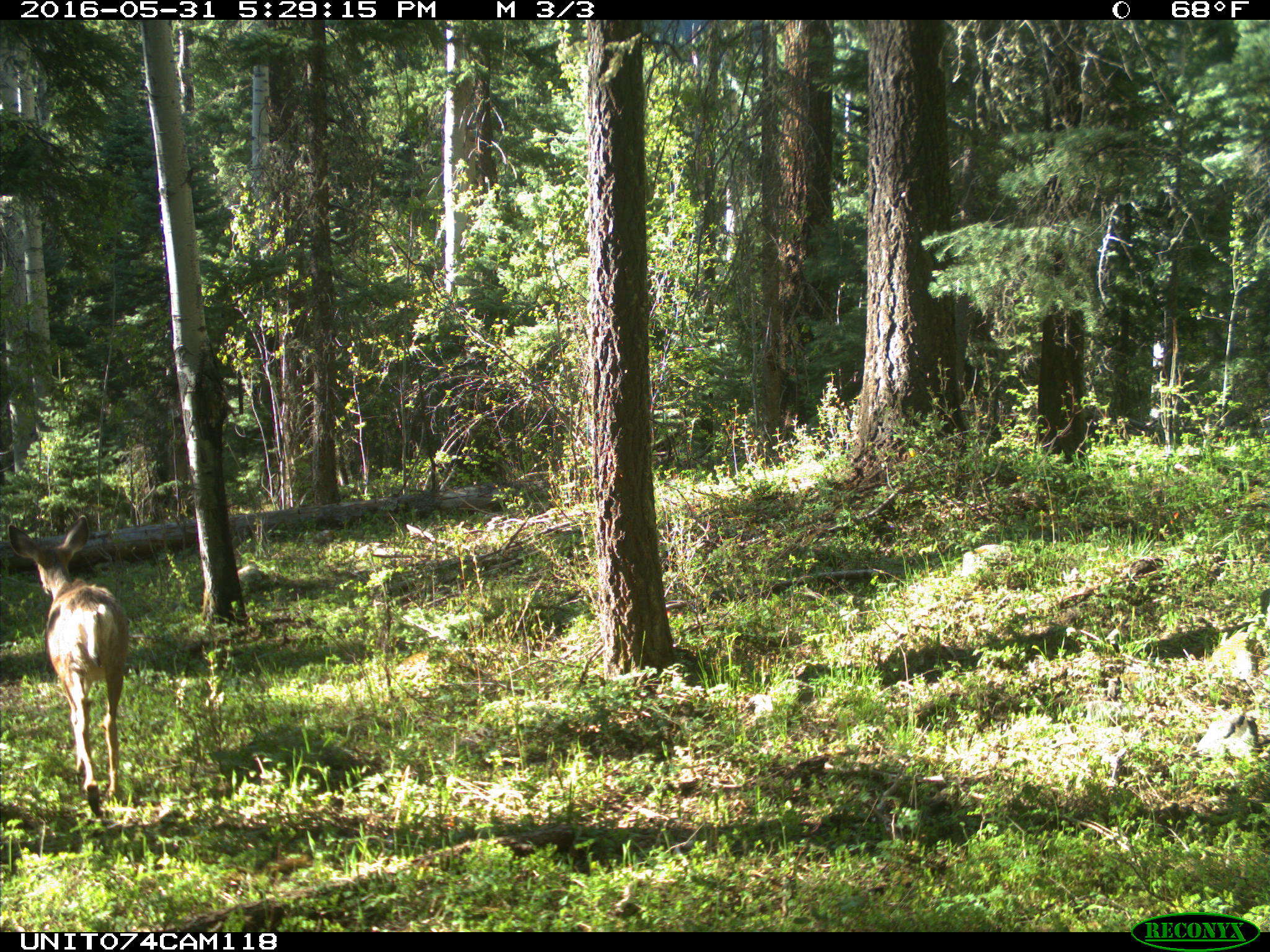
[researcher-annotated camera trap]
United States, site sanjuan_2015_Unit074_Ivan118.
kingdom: Animalia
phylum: Chordata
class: Mammalia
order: Artiodactyla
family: Cervidae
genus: Odocoileus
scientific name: Odocoileus hemionus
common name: mule deer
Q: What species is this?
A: Odocoileus hemionus (mule deer).